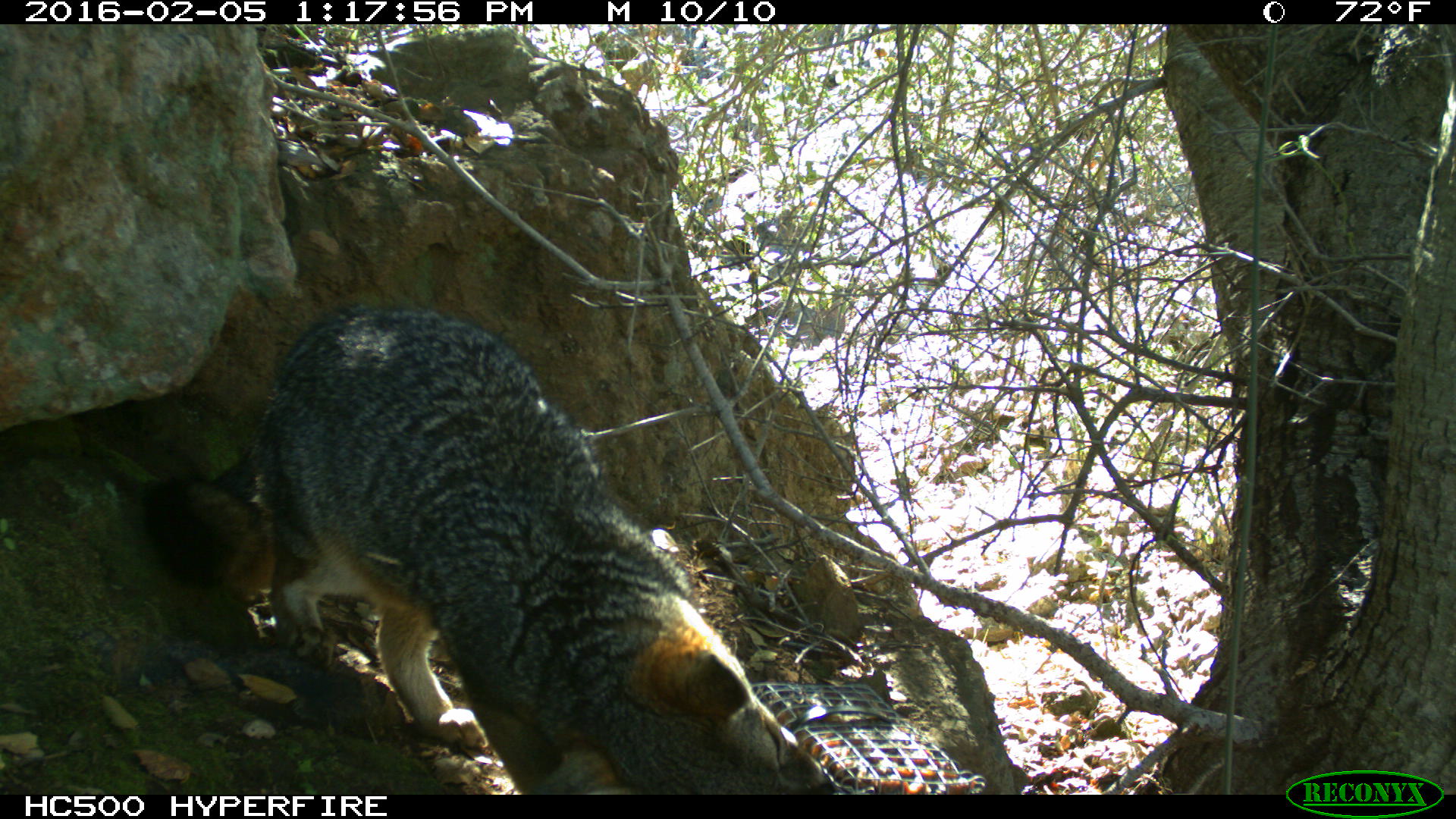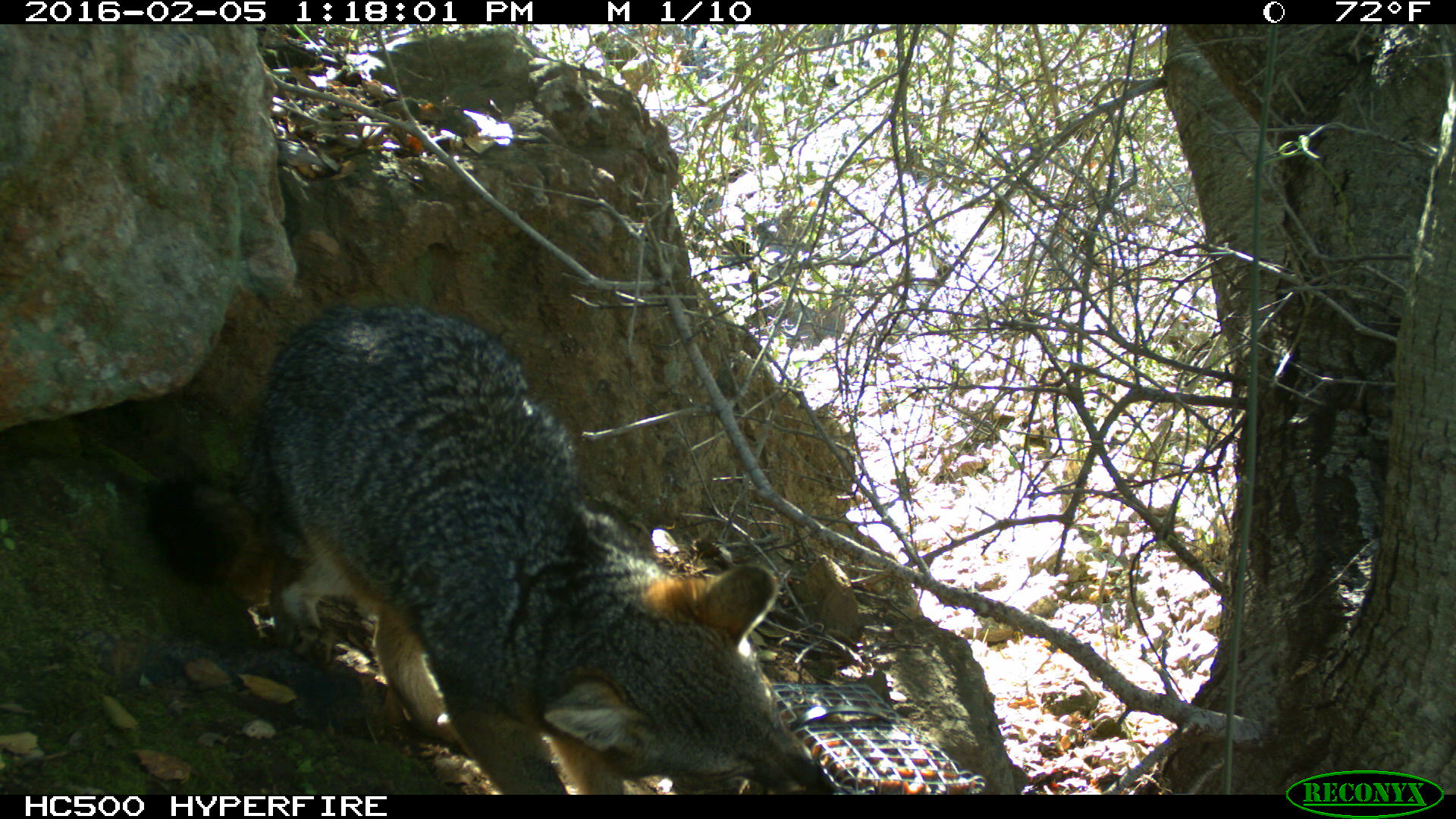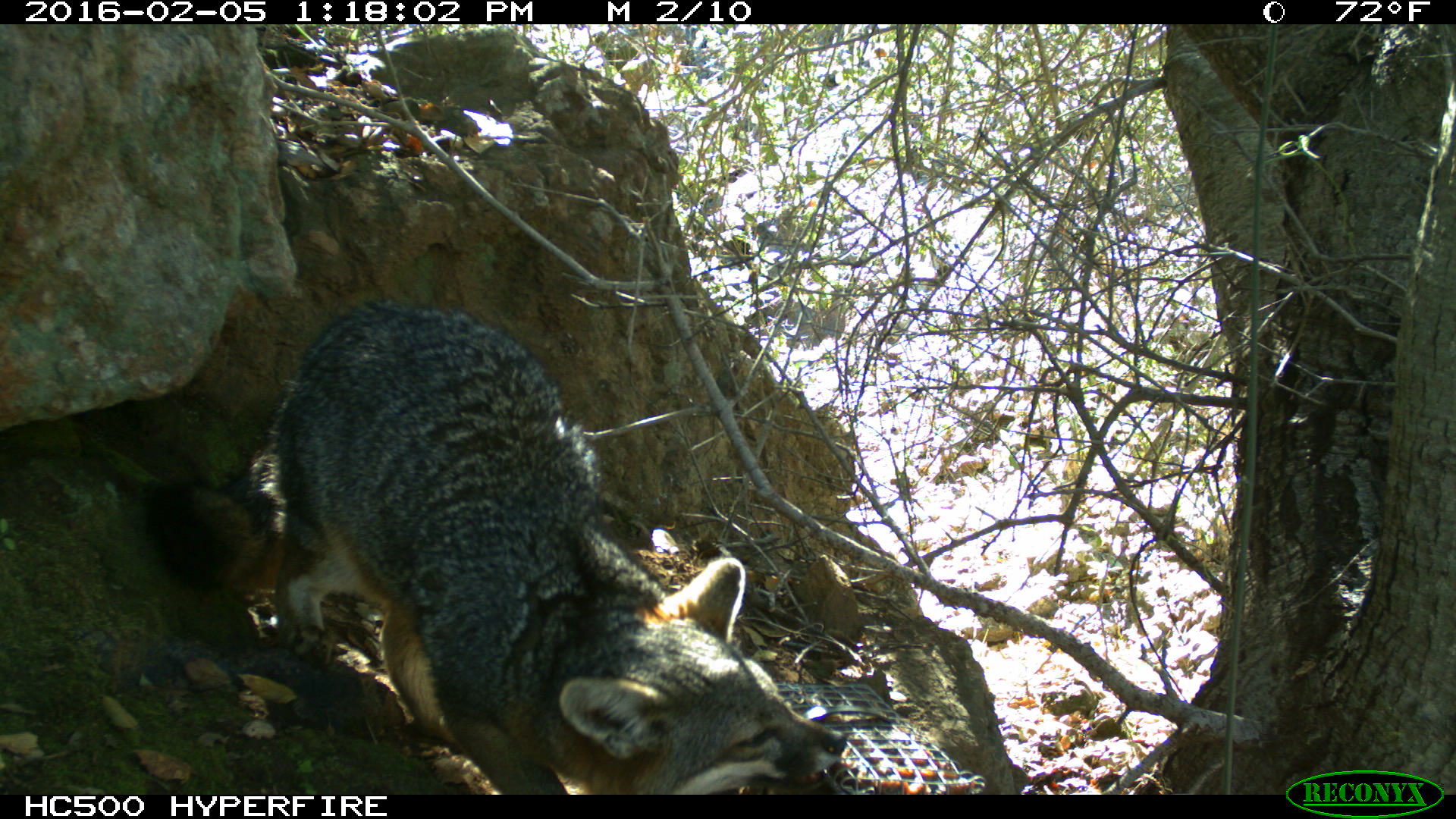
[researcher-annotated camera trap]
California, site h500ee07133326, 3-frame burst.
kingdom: Animalia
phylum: Chordata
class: Mammalia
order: Carnivora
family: Canidae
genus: Urocyon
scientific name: Urocyon littoralis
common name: island fox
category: fox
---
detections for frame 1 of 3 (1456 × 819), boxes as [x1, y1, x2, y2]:
fox: [137, 298, 838, 794]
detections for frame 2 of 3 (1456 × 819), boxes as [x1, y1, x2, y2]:
fox: [142, 303, 824, 794]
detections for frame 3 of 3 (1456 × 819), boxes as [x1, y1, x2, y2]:
fox: [143, 300, 849, 795]